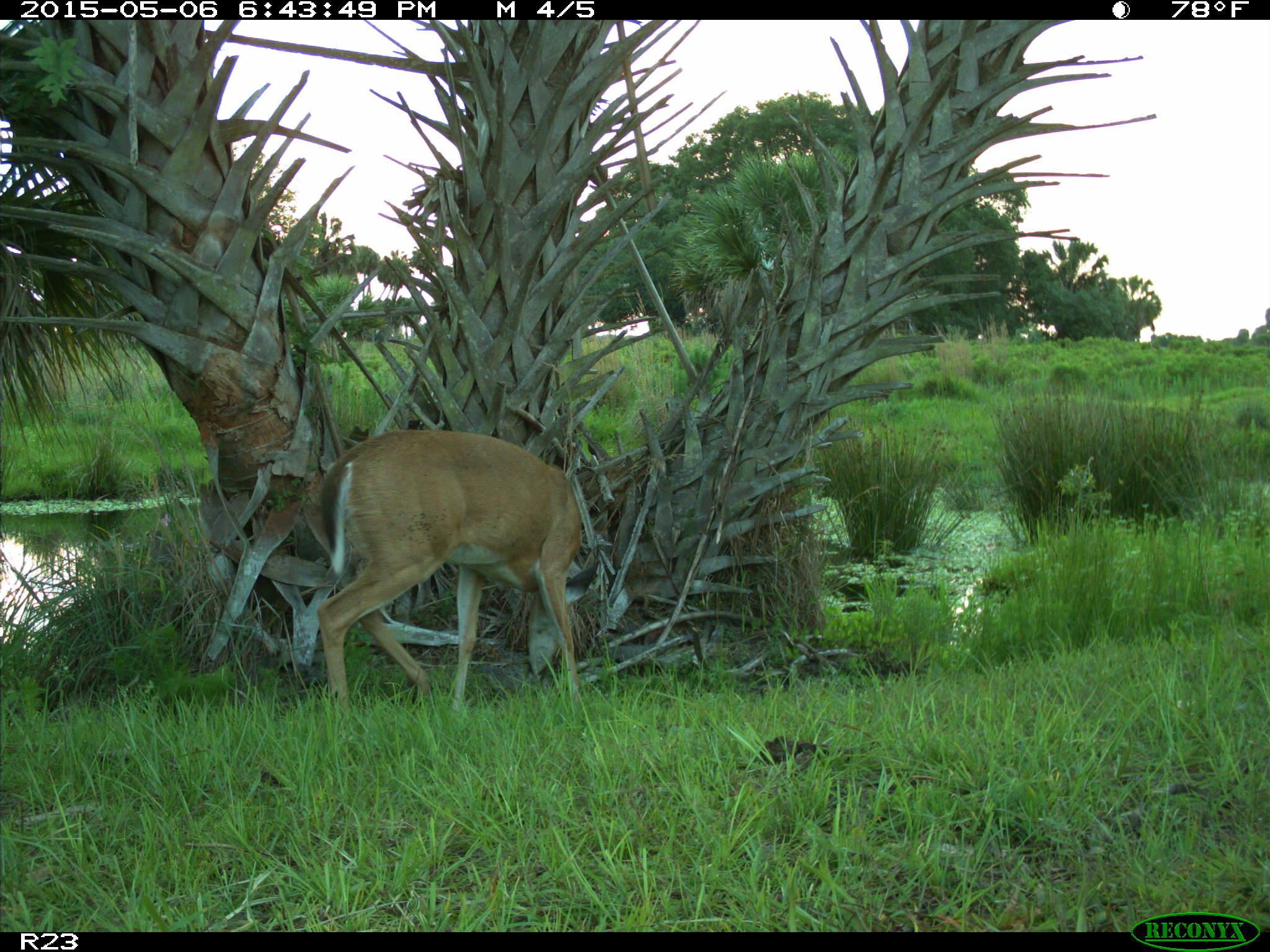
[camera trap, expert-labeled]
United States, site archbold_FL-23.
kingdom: Animalia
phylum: Chordata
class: Mammalia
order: Artiodactyla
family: Bovidae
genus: Bos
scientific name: Bos taurus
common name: domestic cow